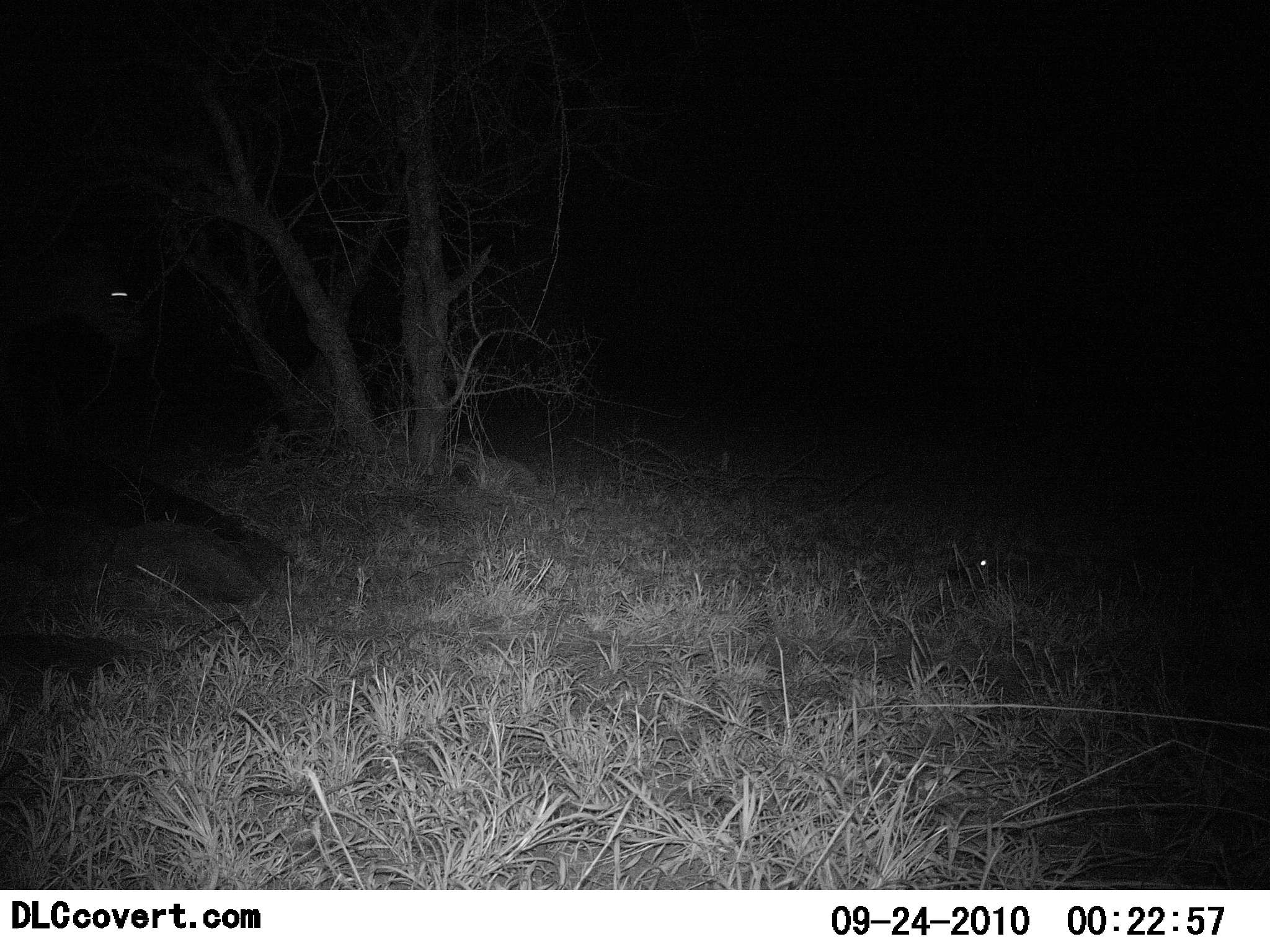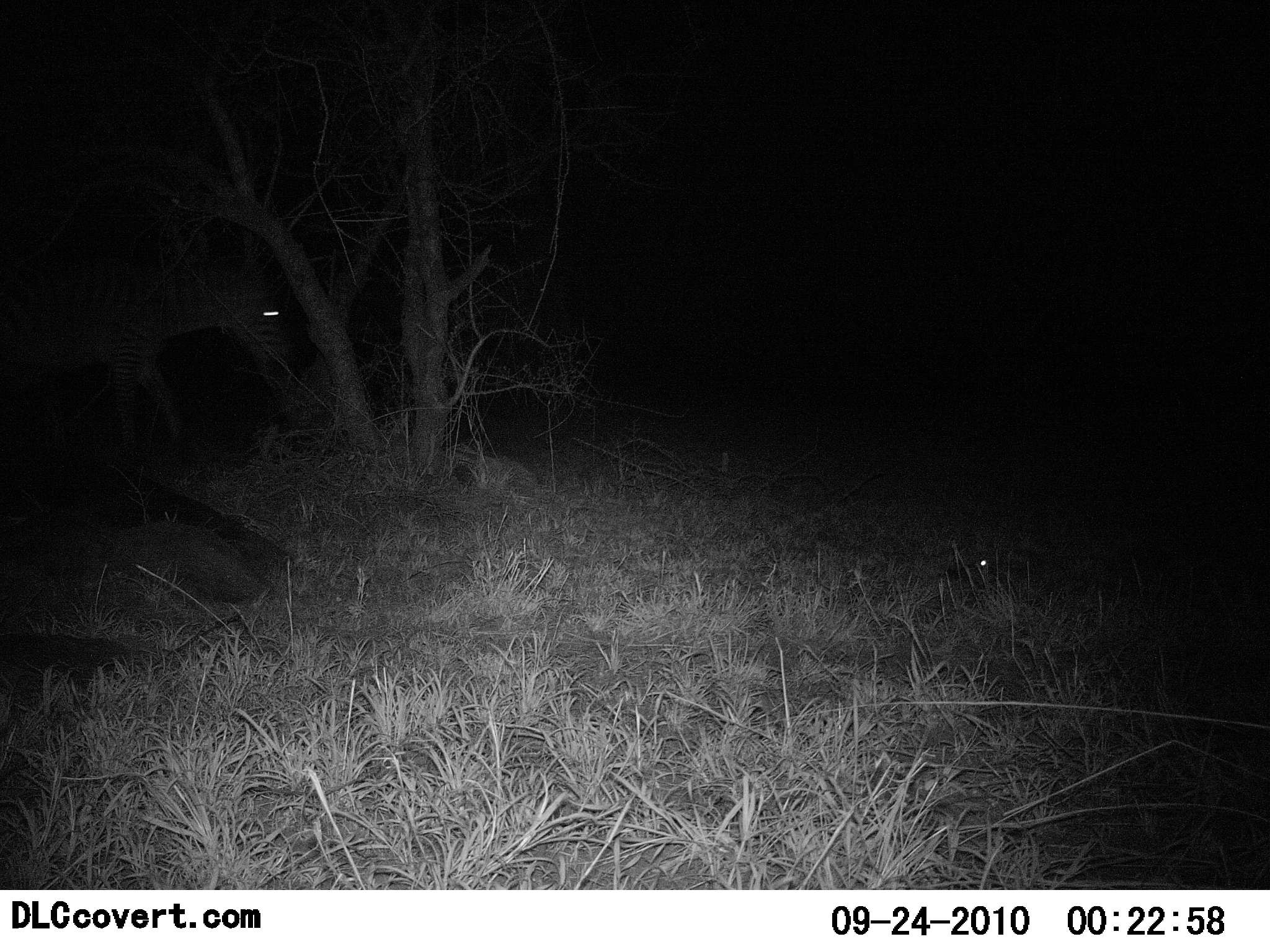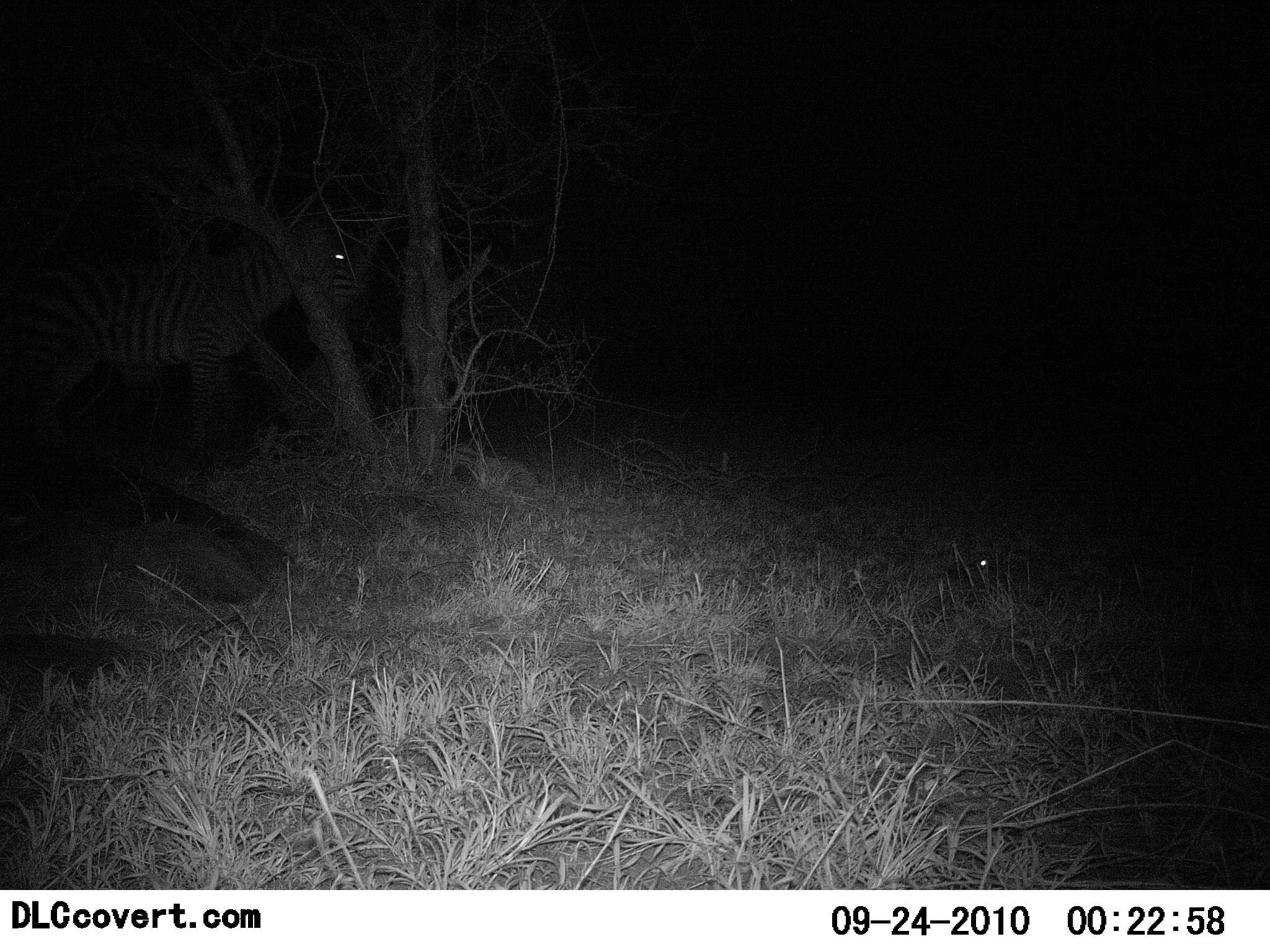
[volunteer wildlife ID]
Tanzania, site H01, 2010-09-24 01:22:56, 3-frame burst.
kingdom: Animalia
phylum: Chordata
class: Mammalia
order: Perissodactyla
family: Equidae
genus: Equus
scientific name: Equus quagga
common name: plains zebra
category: zebra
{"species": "zebra (plains zebra) (Equus quagga)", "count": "1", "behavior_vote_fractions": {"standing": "6%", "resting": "0%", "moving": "100%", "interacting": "0%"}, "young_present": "0%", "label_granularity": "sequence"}